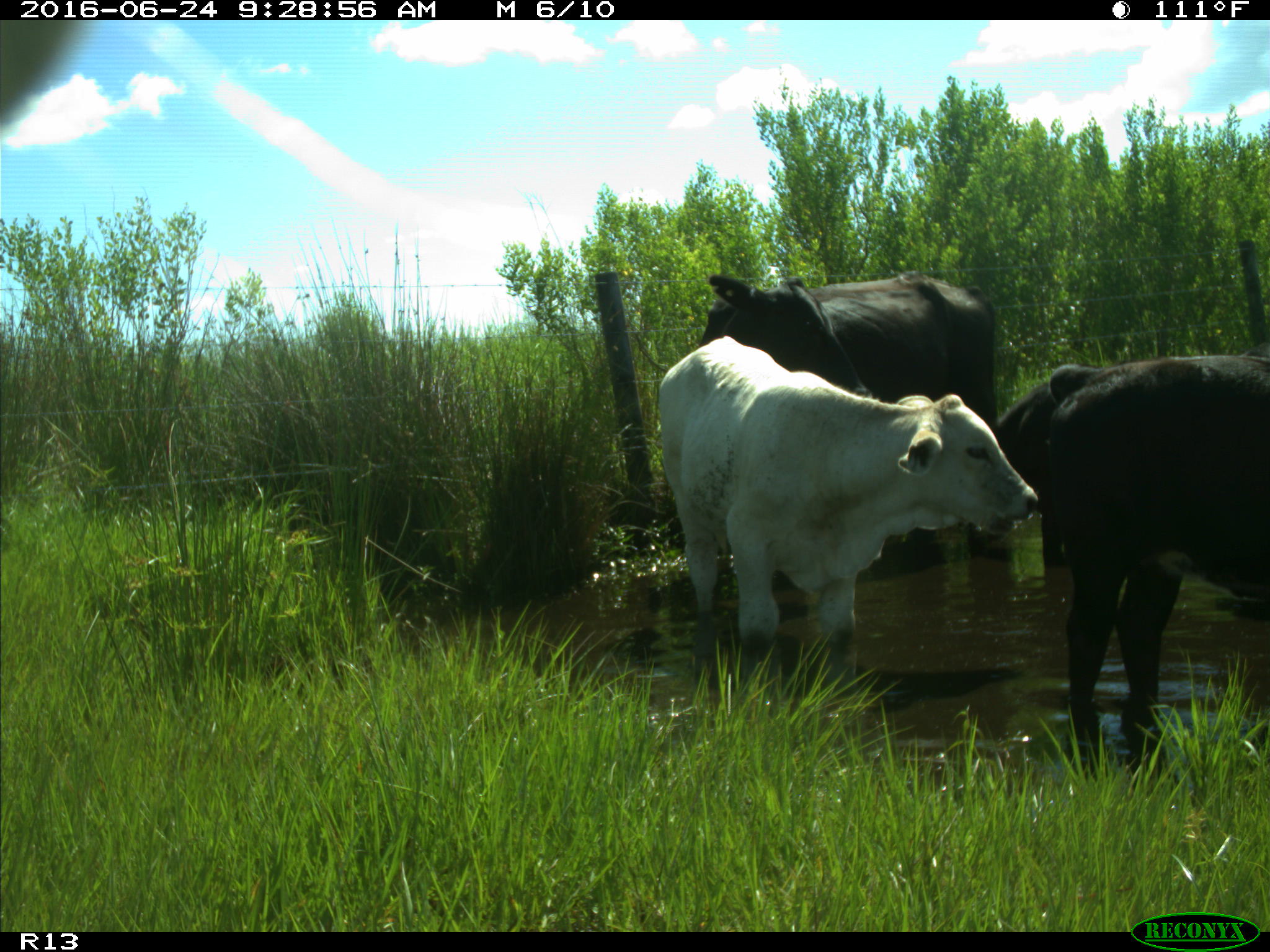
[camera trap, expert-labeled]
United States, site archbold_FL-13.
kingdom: Animalia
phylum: Chordata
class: Mammalia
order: Artiodactyla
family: Bovidae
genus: Bos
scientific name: Bos taurus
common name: domestic cow